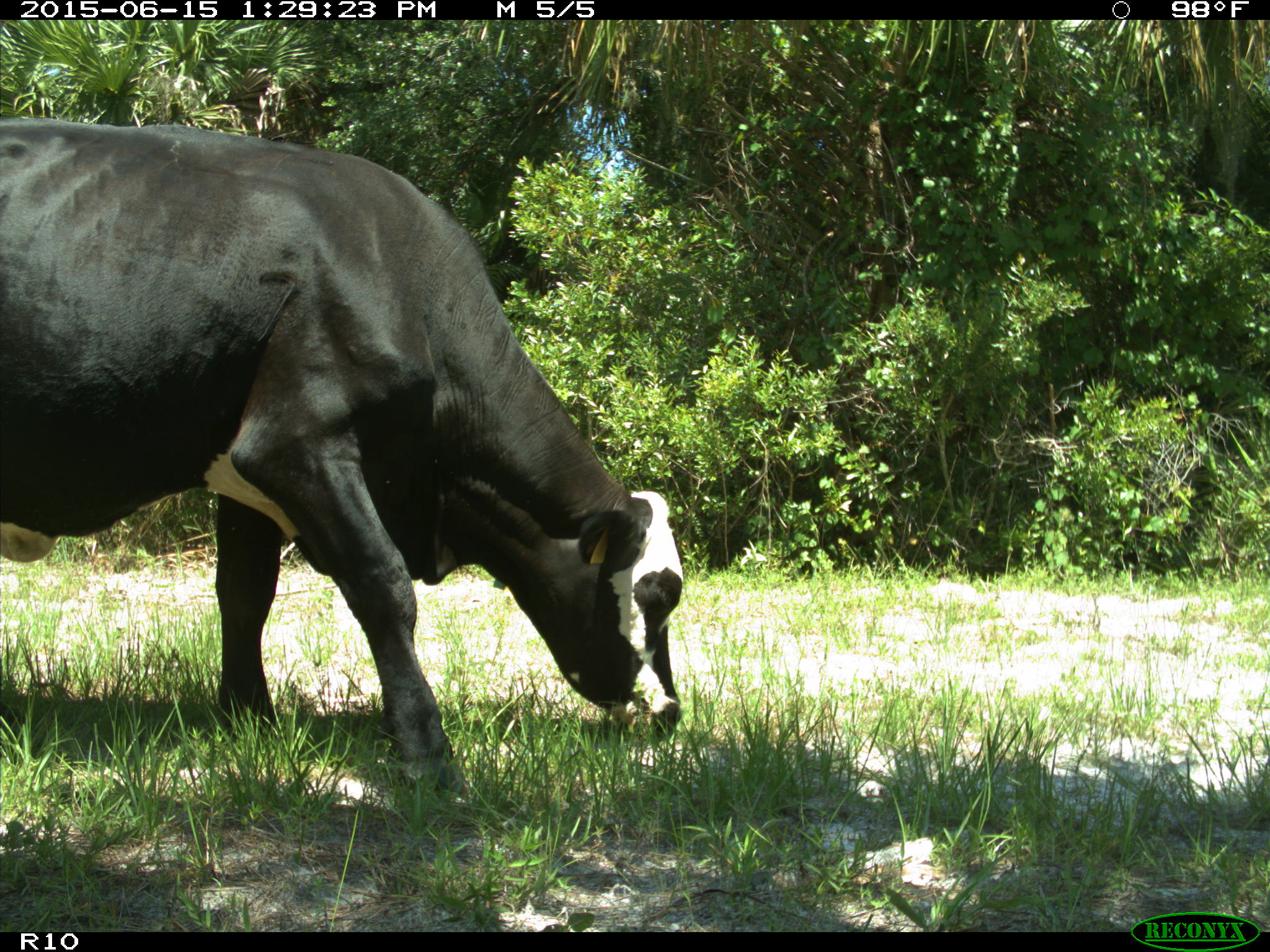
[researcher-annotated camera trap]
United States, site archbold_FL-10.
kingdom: Animalia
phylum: Chordata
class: Mammalia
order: Artiodactyla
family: Bovidae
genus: Bos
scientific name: Bos taurus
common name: domestic cow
Bos taurus (domestic cow).